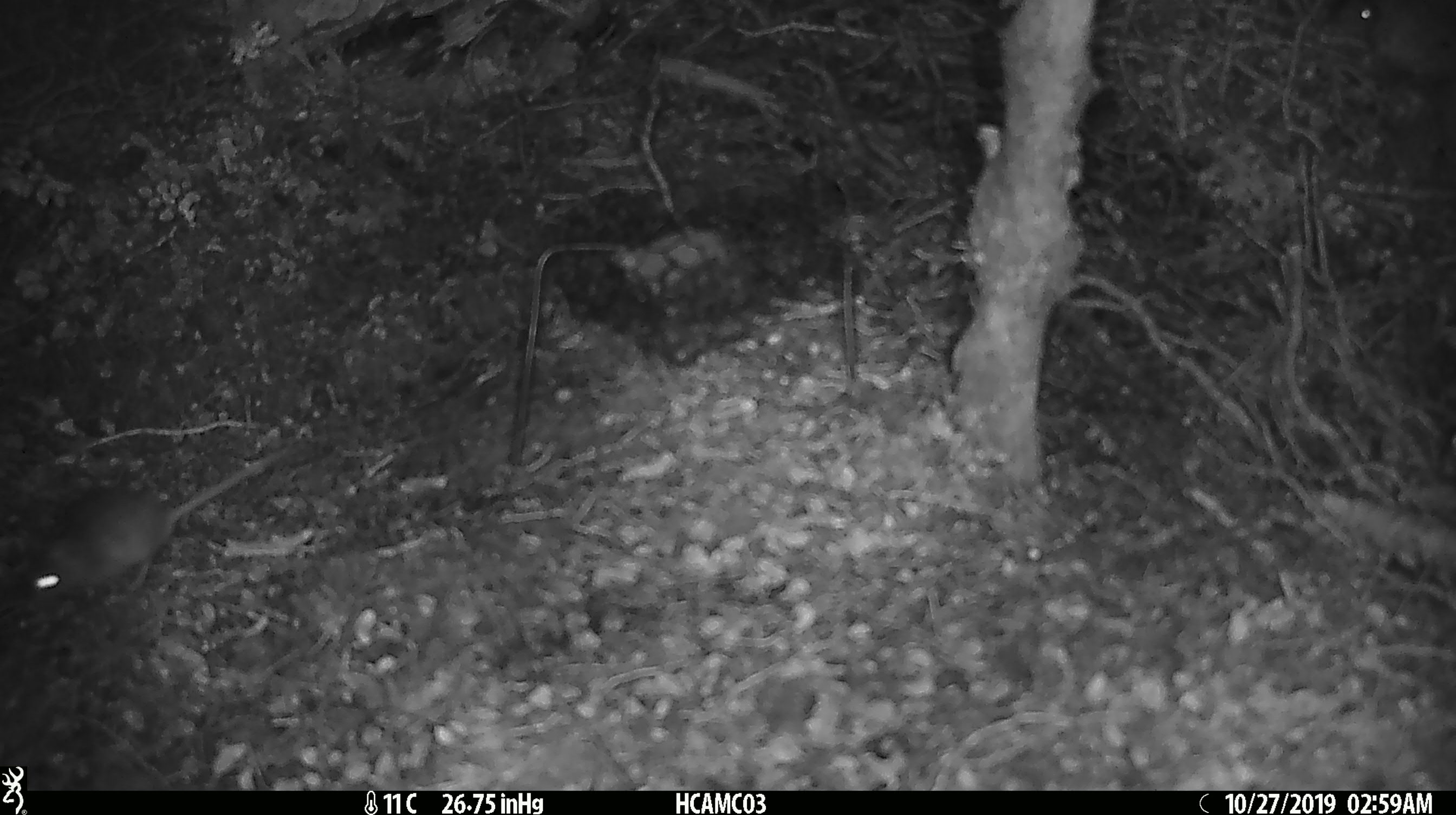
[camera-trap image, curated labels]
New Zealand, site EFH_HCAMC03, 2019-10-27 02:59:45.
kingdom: Animalia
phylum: Chordata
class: Mammalia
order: Rodentia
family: Muridae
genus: Mus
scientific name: Mus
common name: mouse